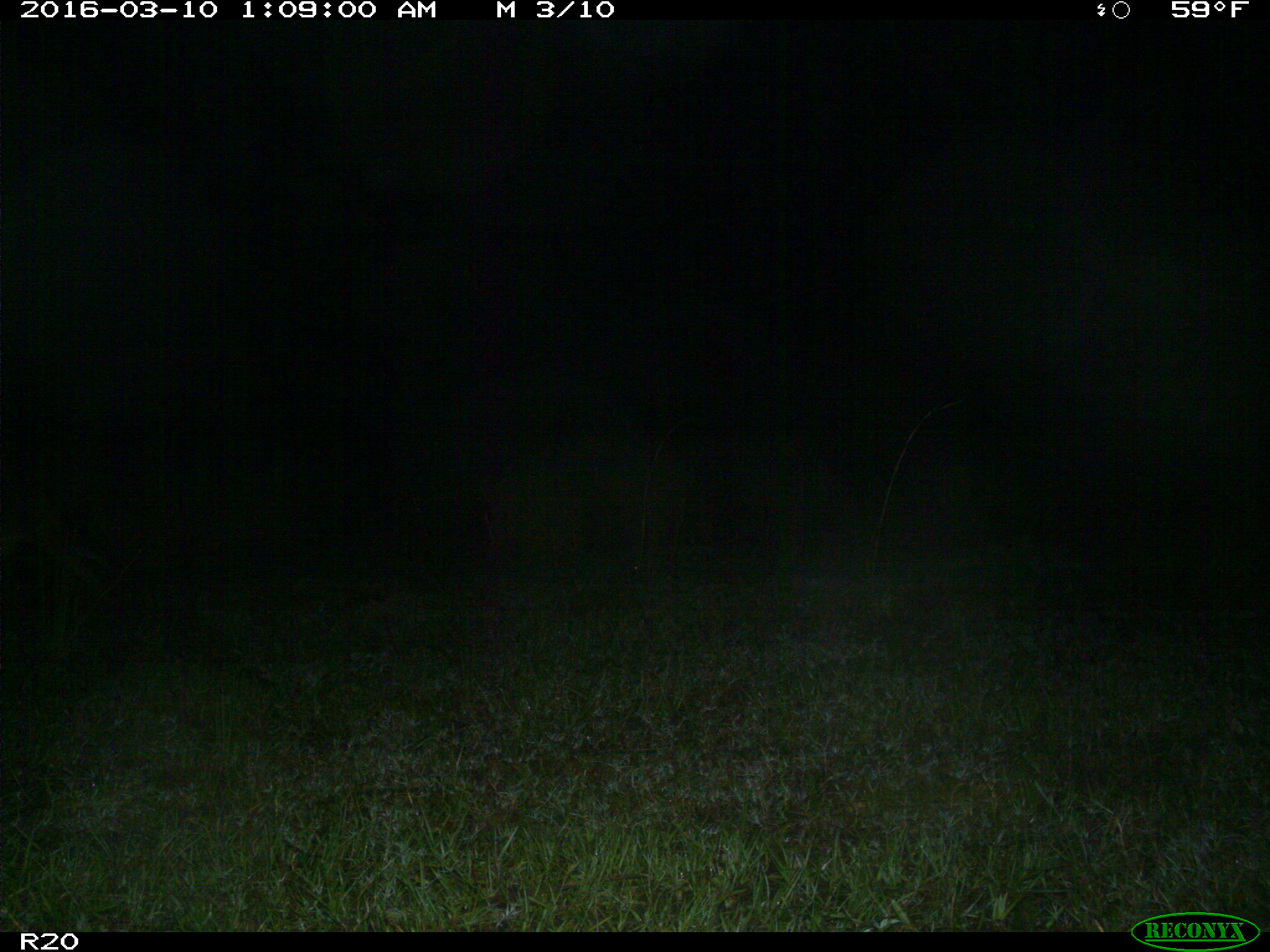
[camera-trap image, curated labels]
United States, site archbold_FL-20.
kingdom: Animalia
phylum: Chordata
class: Mammalia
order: Carnivora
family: Canidae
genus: Canis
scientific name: Canis latrans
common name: coyote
Canis latrans (coyote).